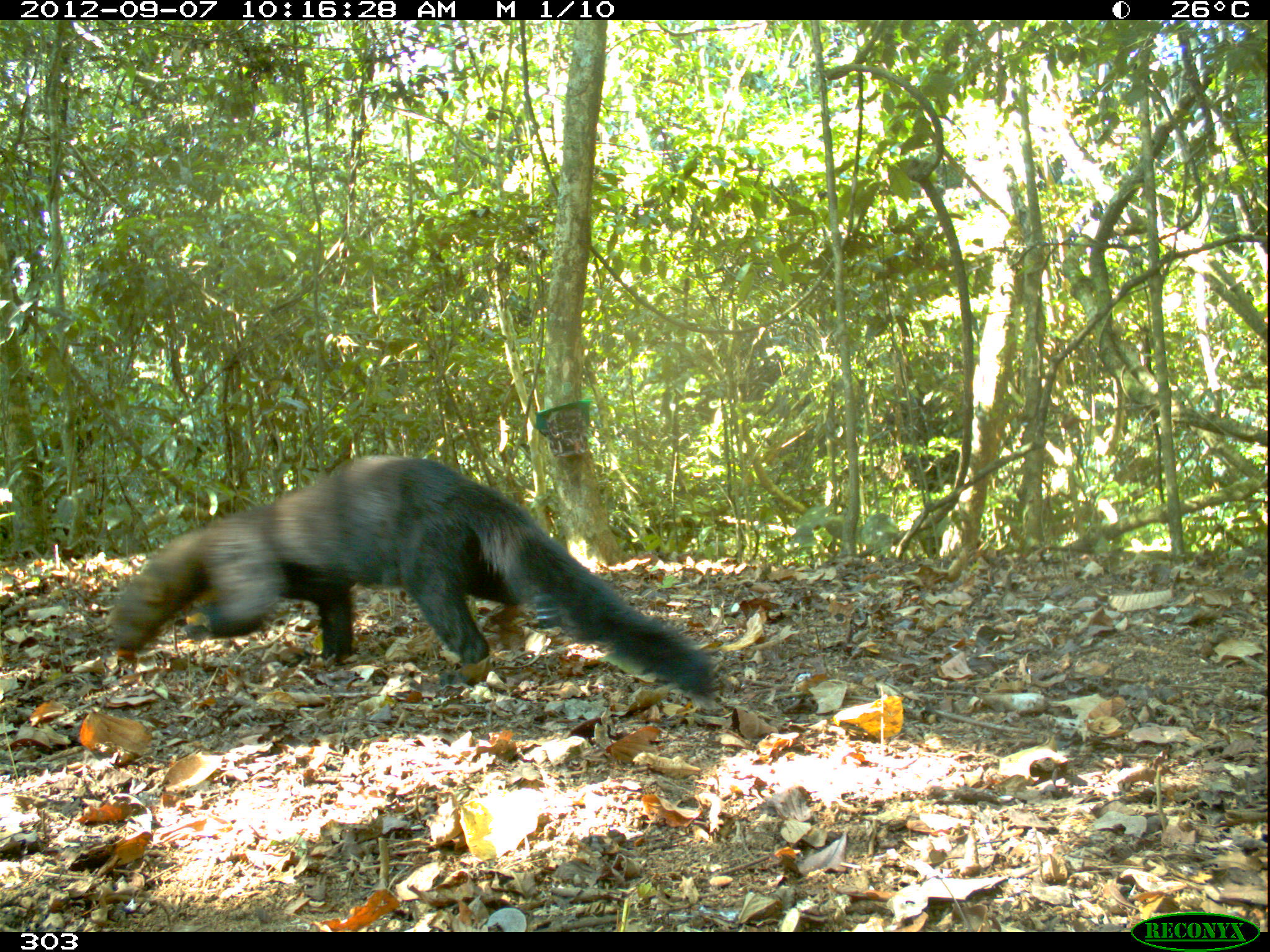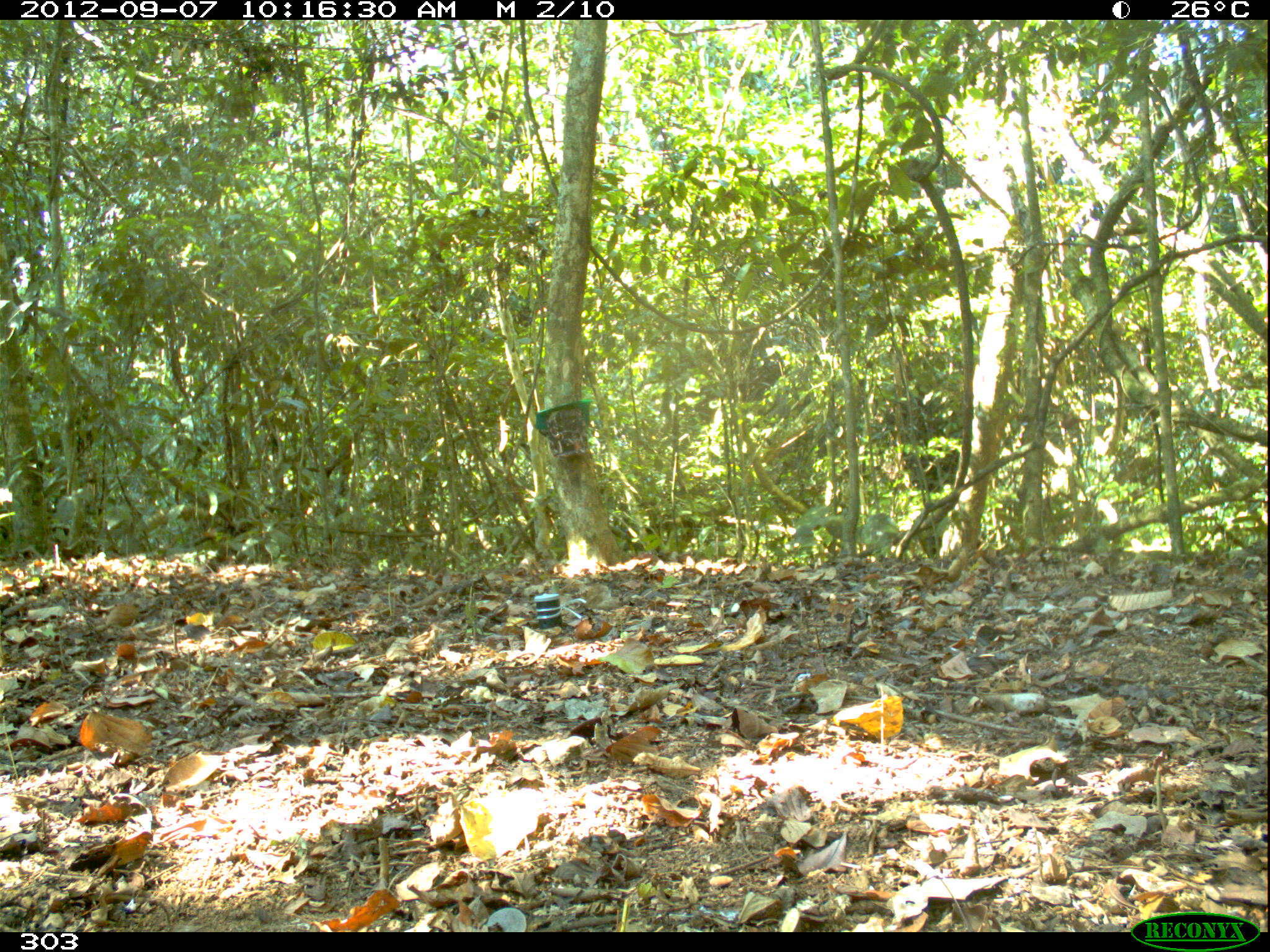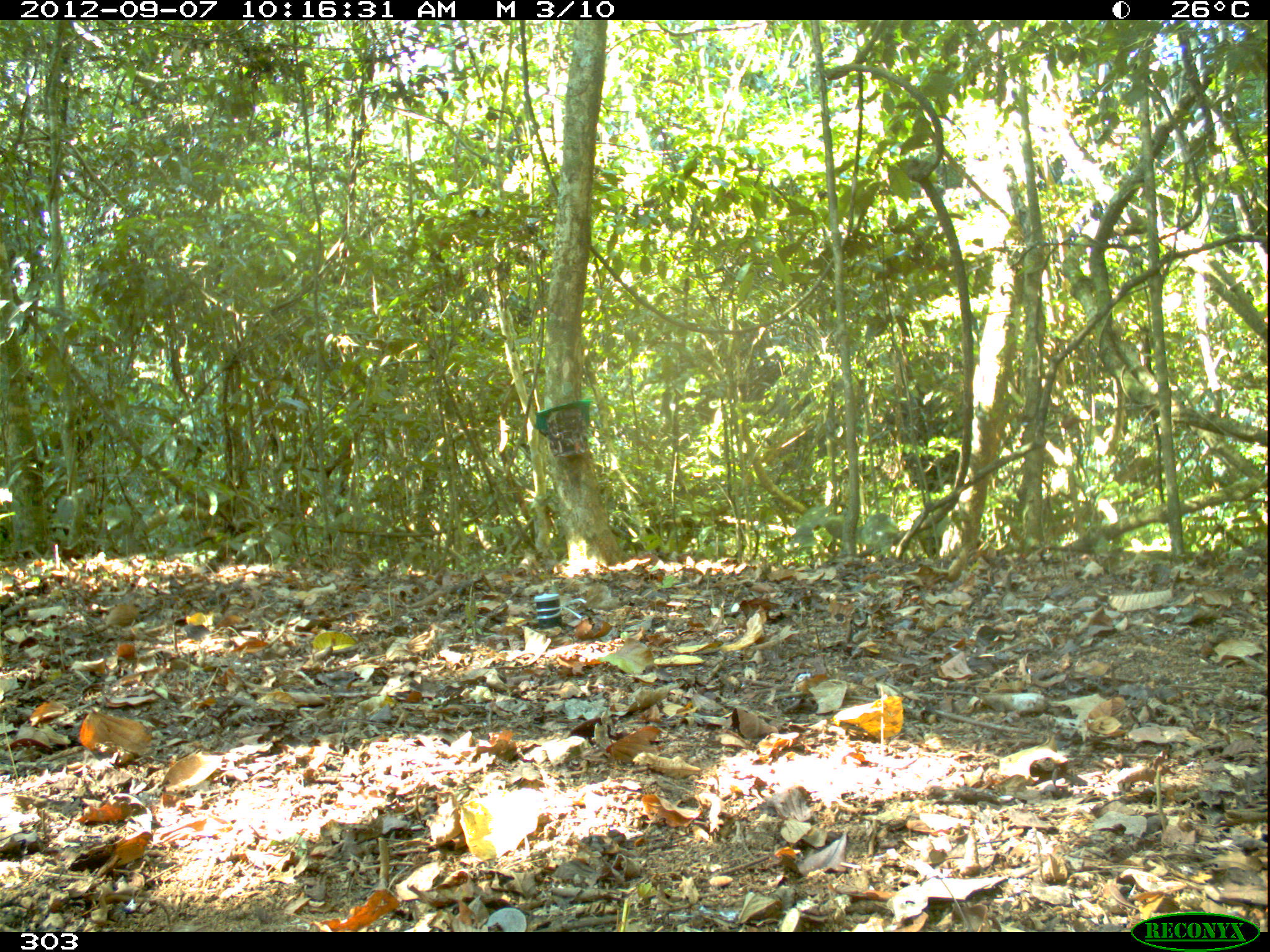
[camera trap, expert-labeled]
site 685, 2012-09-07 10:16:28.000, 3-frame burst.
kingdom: Animalia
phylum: Chordata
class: Mammalia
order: Carnivora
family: Mustelidae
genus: Eira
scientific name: Eira barbara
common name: tayra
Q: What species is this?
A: Eira barbara (tayra).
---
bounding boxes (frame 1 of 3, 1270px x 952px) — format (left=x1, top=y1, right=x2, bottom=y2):
eira barbara: (left=107, top=452, right=718, bottom=702)